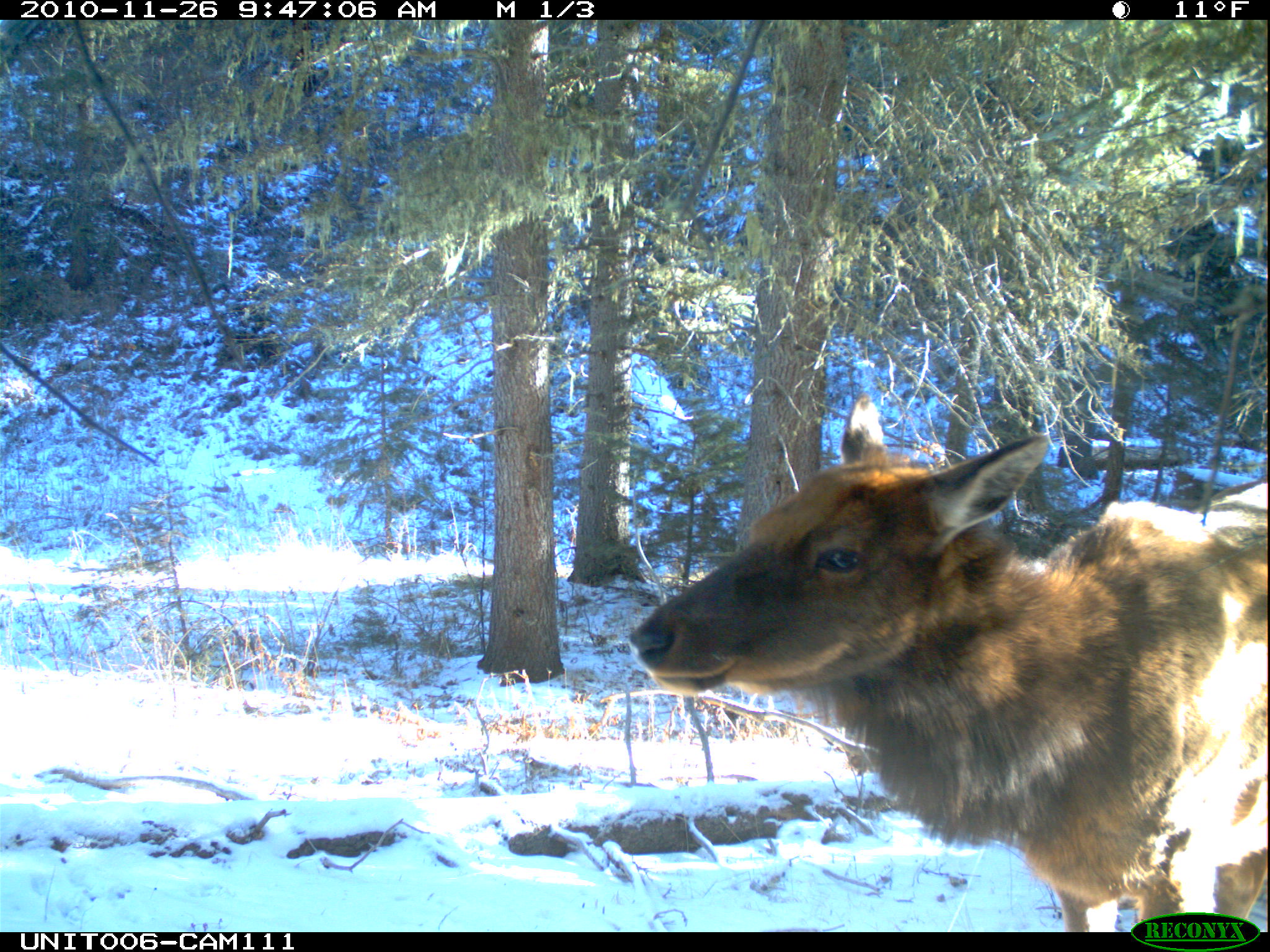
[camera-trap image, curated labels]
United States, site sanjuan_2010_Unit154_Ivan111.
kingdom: Animalia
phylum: Chordata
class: Mammalia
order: Artiodactyla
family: Cervidae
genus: Cervus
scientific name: Cervus elaphus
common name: red deer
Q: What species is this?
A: Cervus elaphus (red deer).